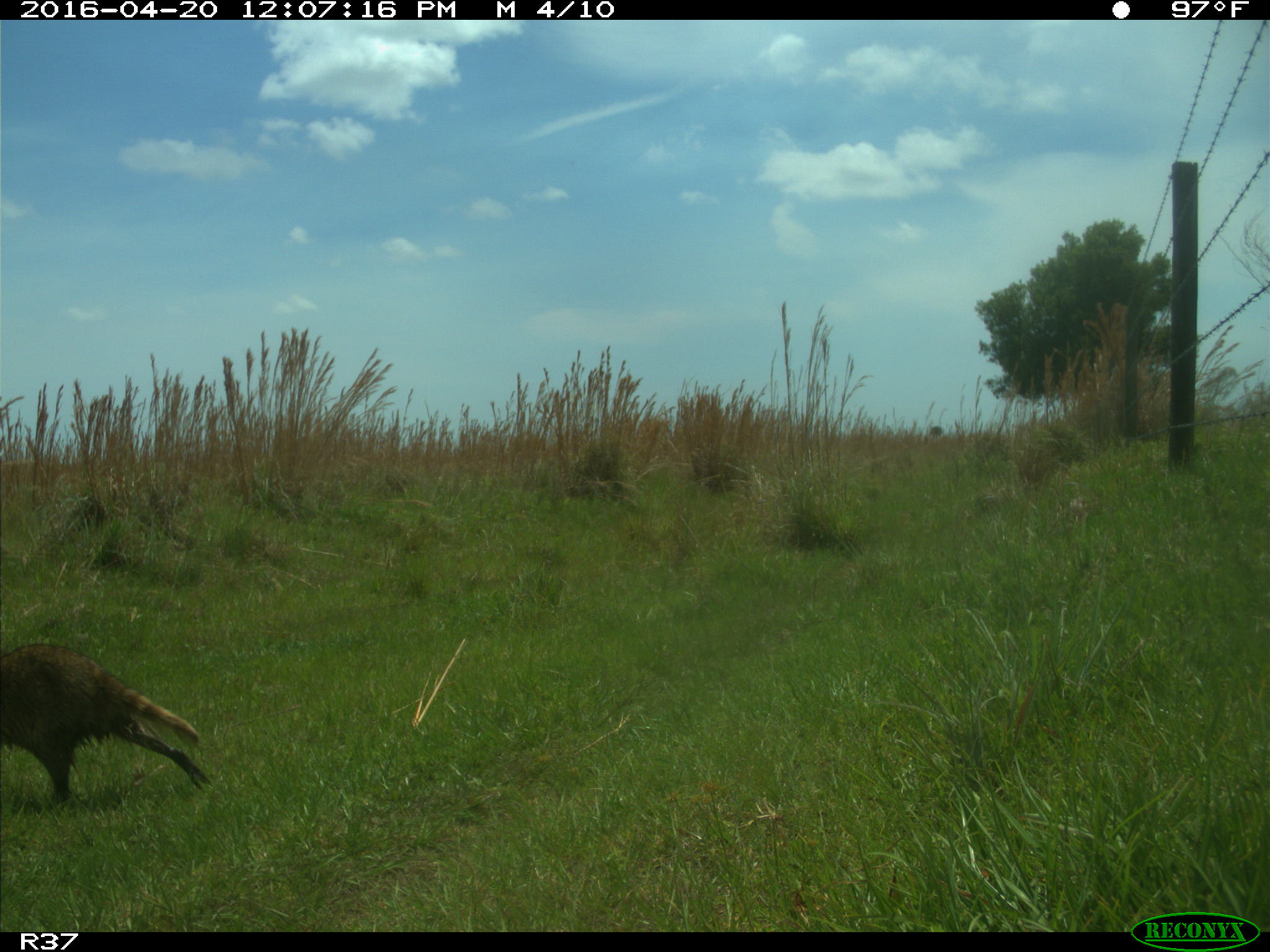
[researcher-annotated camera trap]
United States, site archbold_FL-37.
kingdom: Animalia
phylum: Chordata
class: Mammalia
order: Carnivora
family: Procyonidae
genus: Procyon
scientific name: Procyon lotor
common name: common raccoon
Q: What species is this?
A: Procyon lotor (common raccoon).